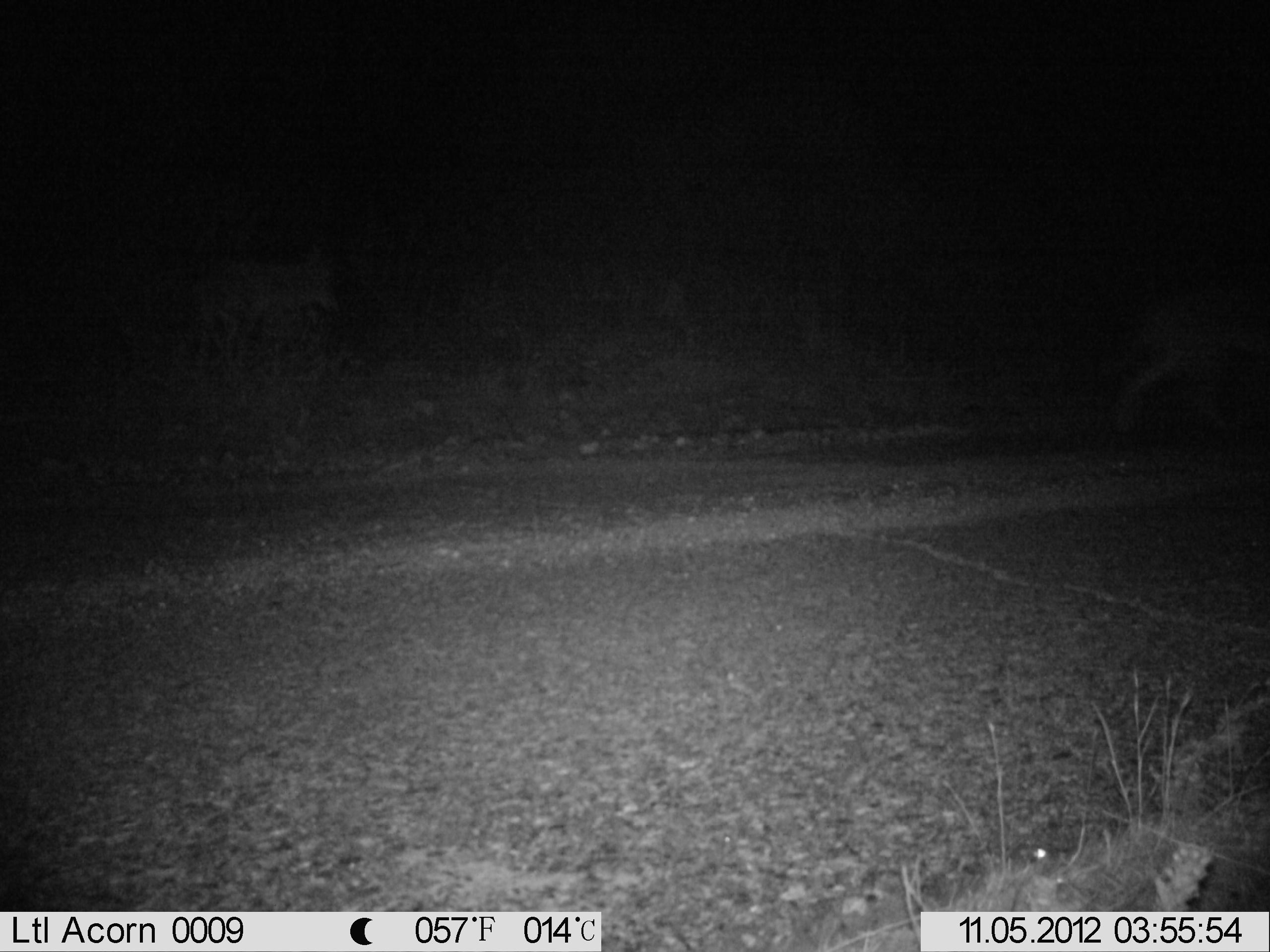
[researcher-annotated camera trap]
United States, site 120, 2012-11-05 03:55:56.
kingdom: Animalia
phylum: Chordata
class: Mammalia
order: Carnivora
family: Canidae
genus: Canis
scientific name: Canis latrans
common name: coyote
Coyote (Canis latrans).